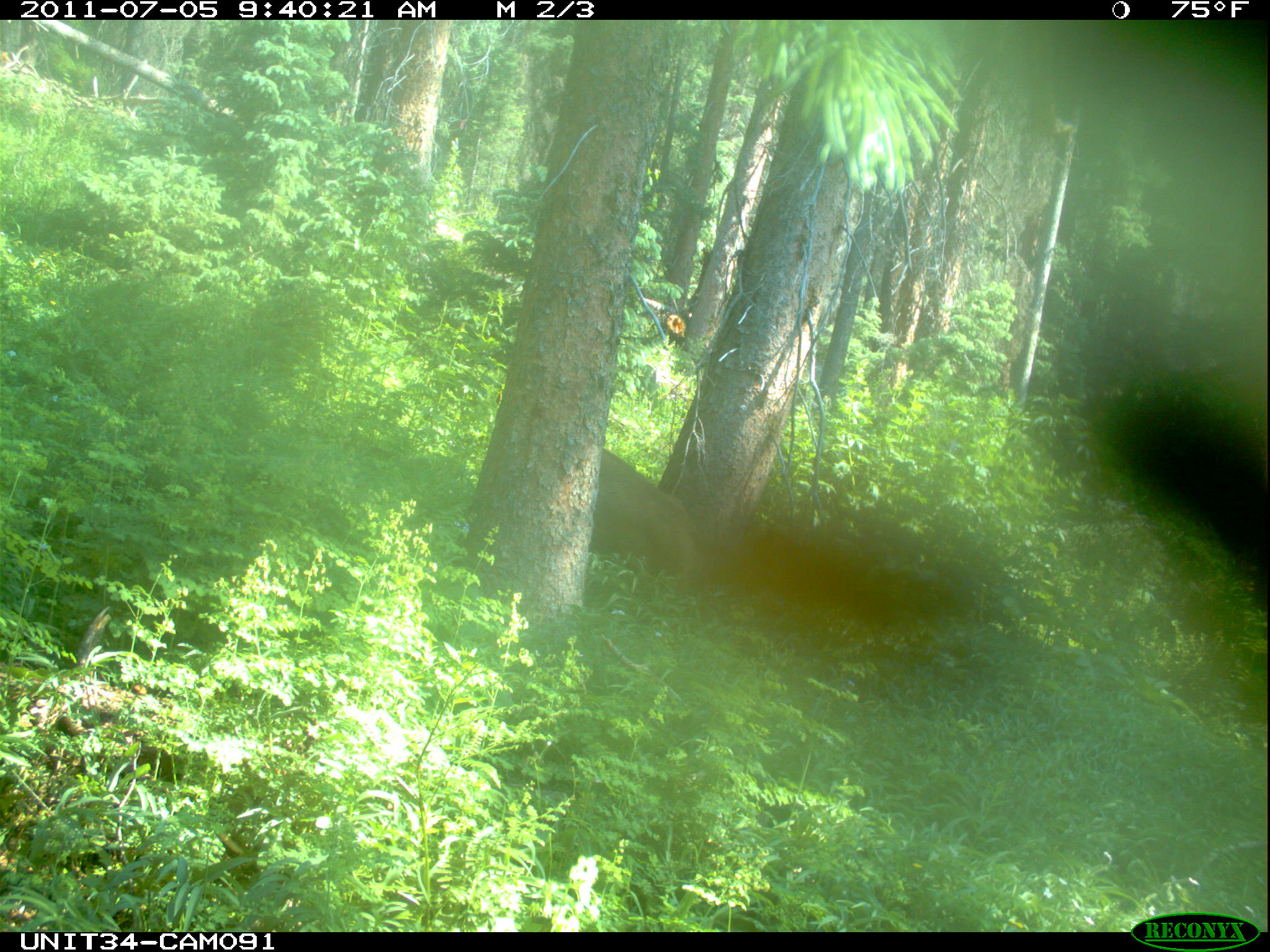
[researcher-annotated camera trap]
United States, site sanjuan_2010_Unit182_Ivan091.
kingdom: Animalia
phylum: Chordata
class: Mammalia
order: Artiodactyla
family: Cervidae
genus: Odocoileus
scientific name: Odocoileus hemionus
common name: mule deer